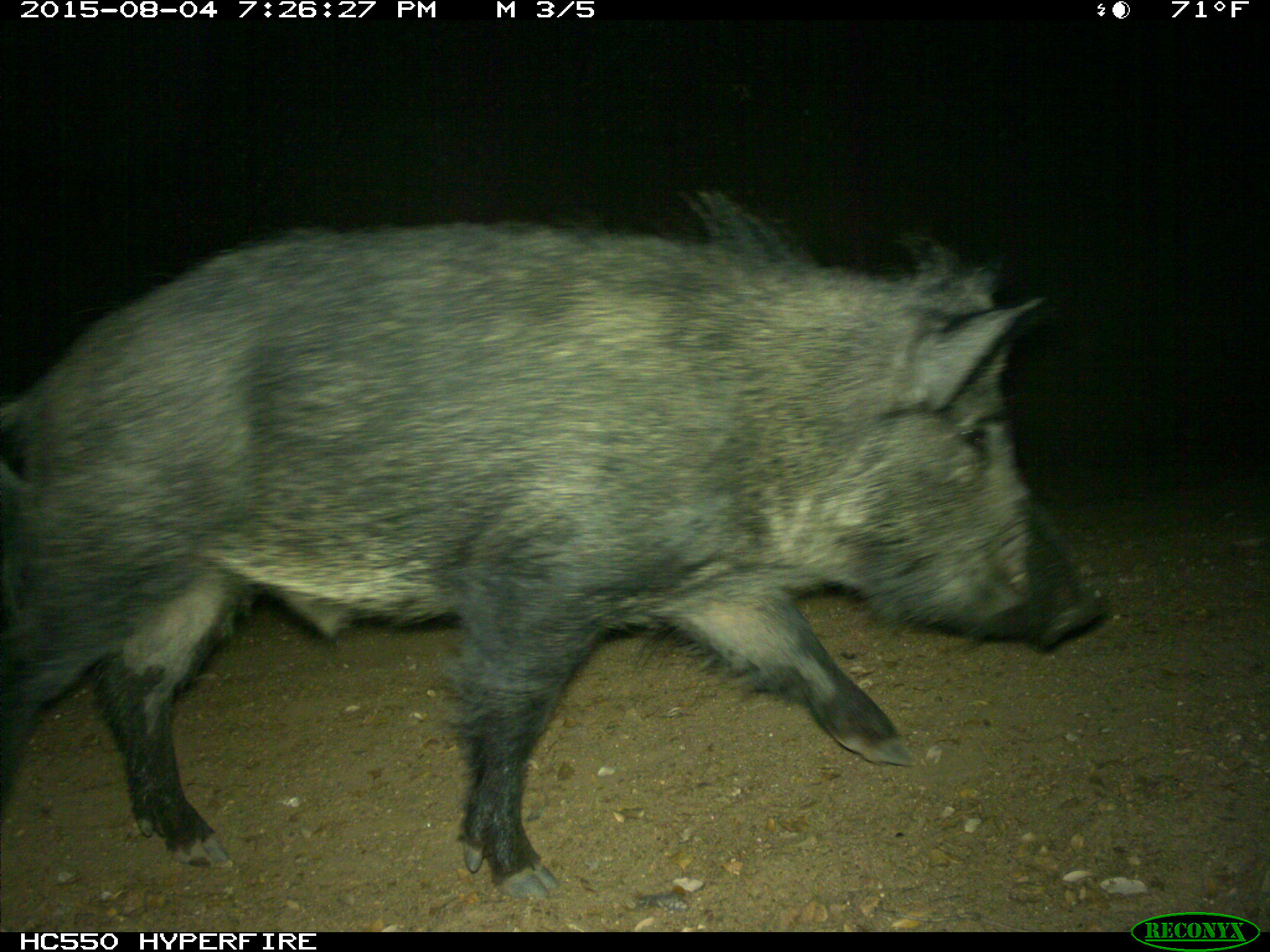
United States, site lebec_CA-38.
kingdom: Animalia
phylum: Chordata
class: Mammalia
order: Artiodactyla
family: Suidae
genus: Sus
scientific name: Sus scrofa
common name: wild boar